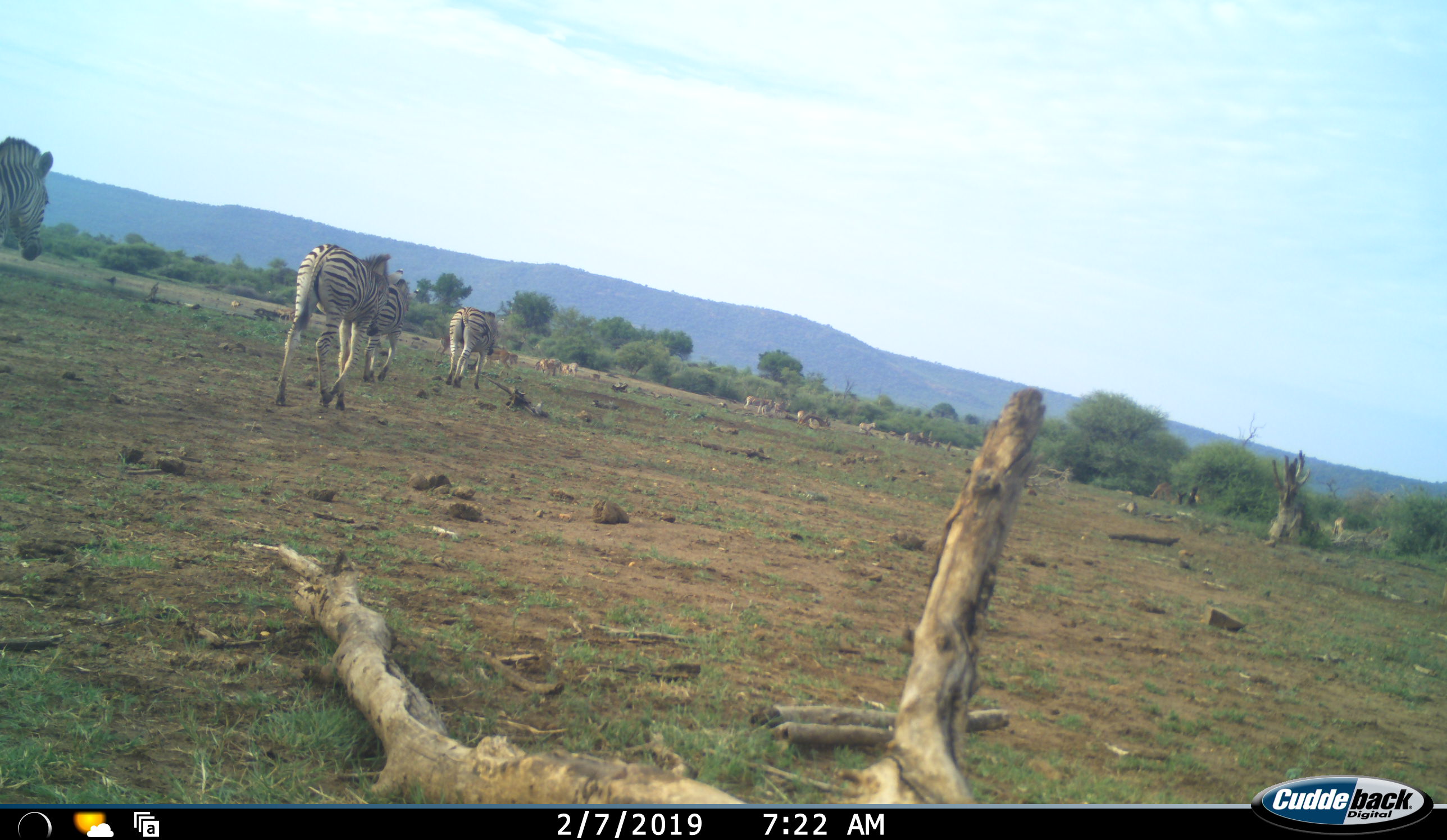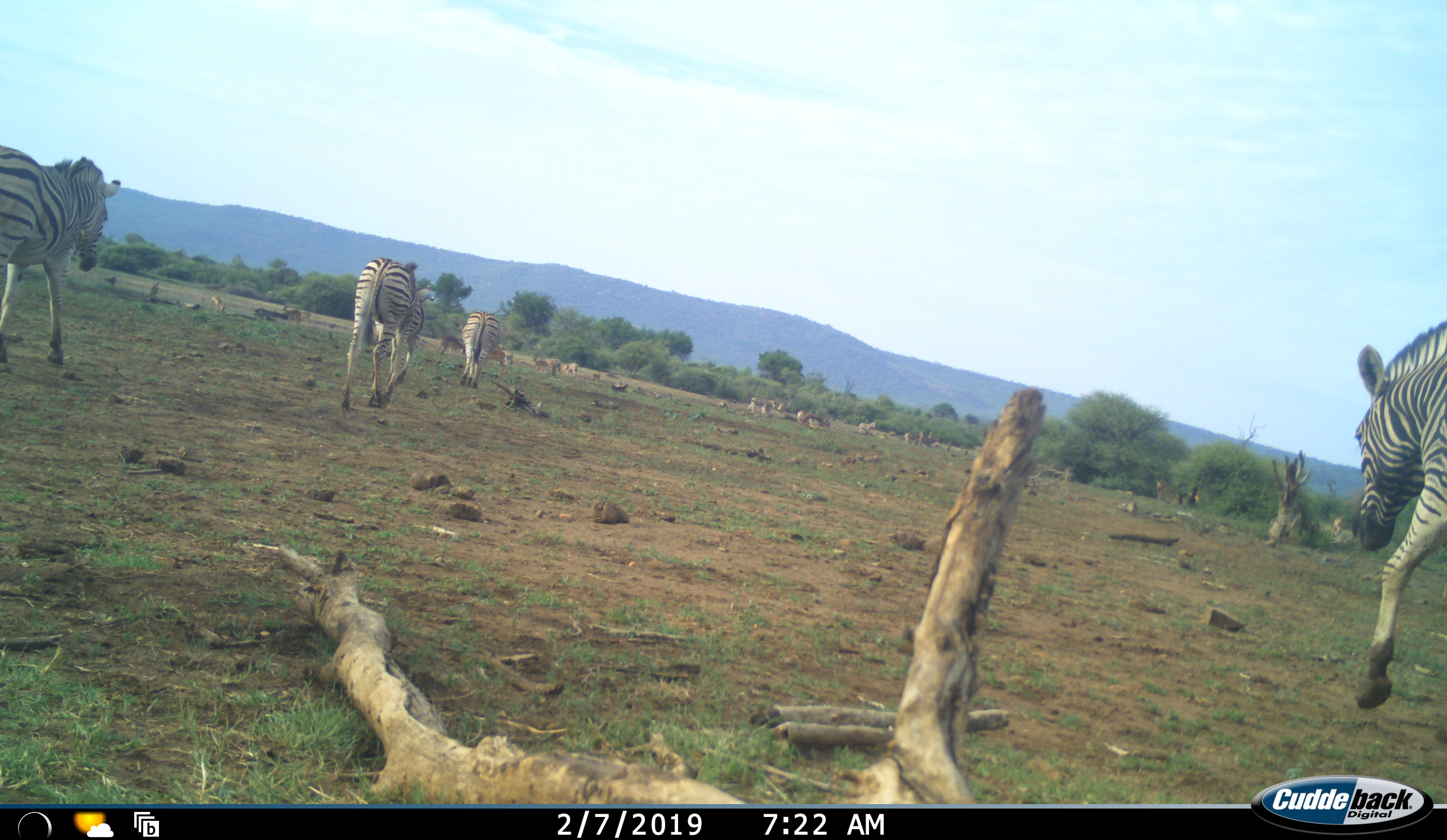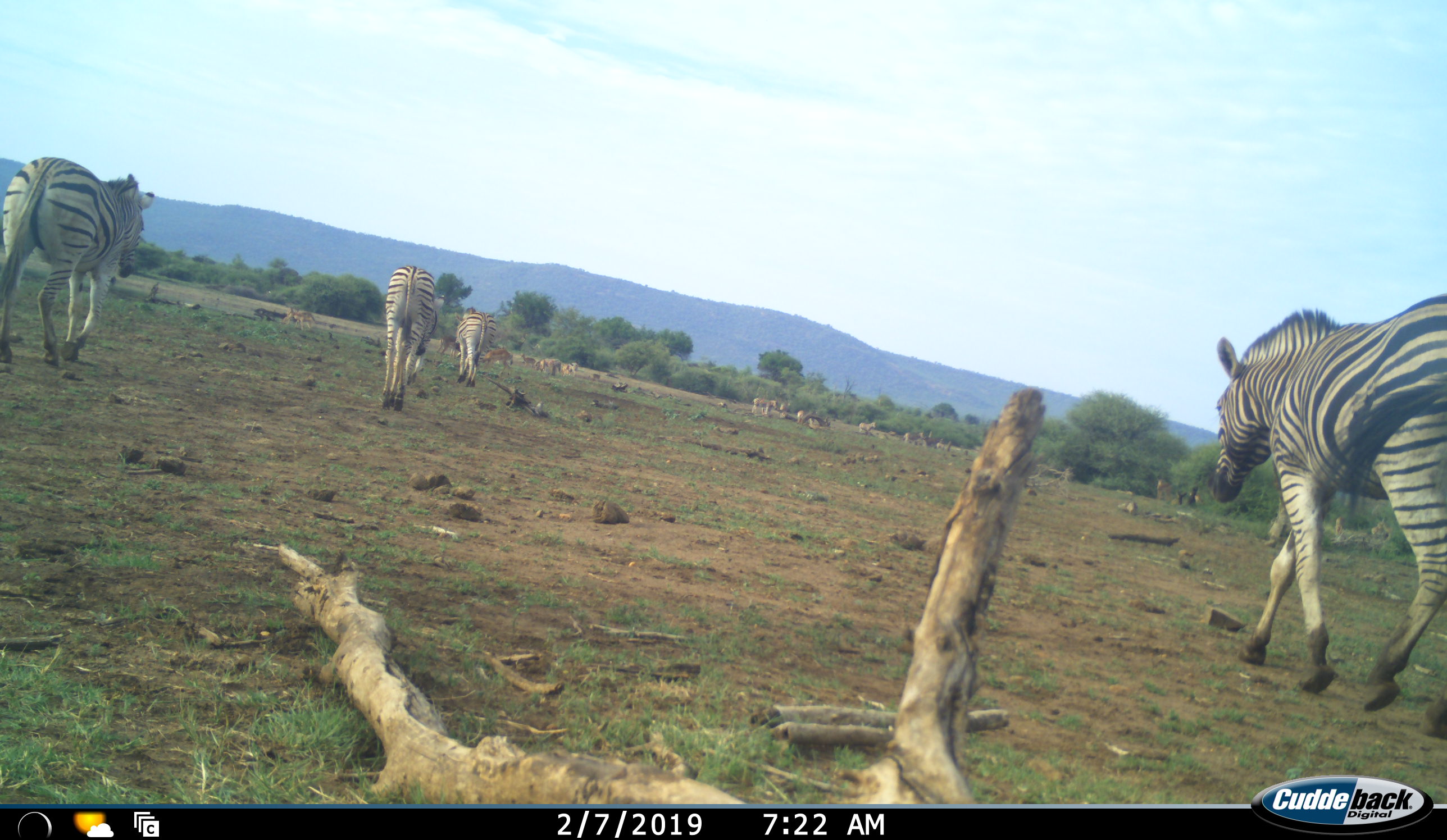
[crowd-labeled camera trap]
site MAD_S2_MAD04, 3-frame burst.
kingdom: Animalia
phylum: Chordata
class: Mammalia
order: Perissodactyla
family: Equidae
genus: Equus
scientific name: Equus quagga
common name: plains zebra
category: zebraplains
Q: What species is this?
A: Zebraplains (plains zebra) (Equus quagga).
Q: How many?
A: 9.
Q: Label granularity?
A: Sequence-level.